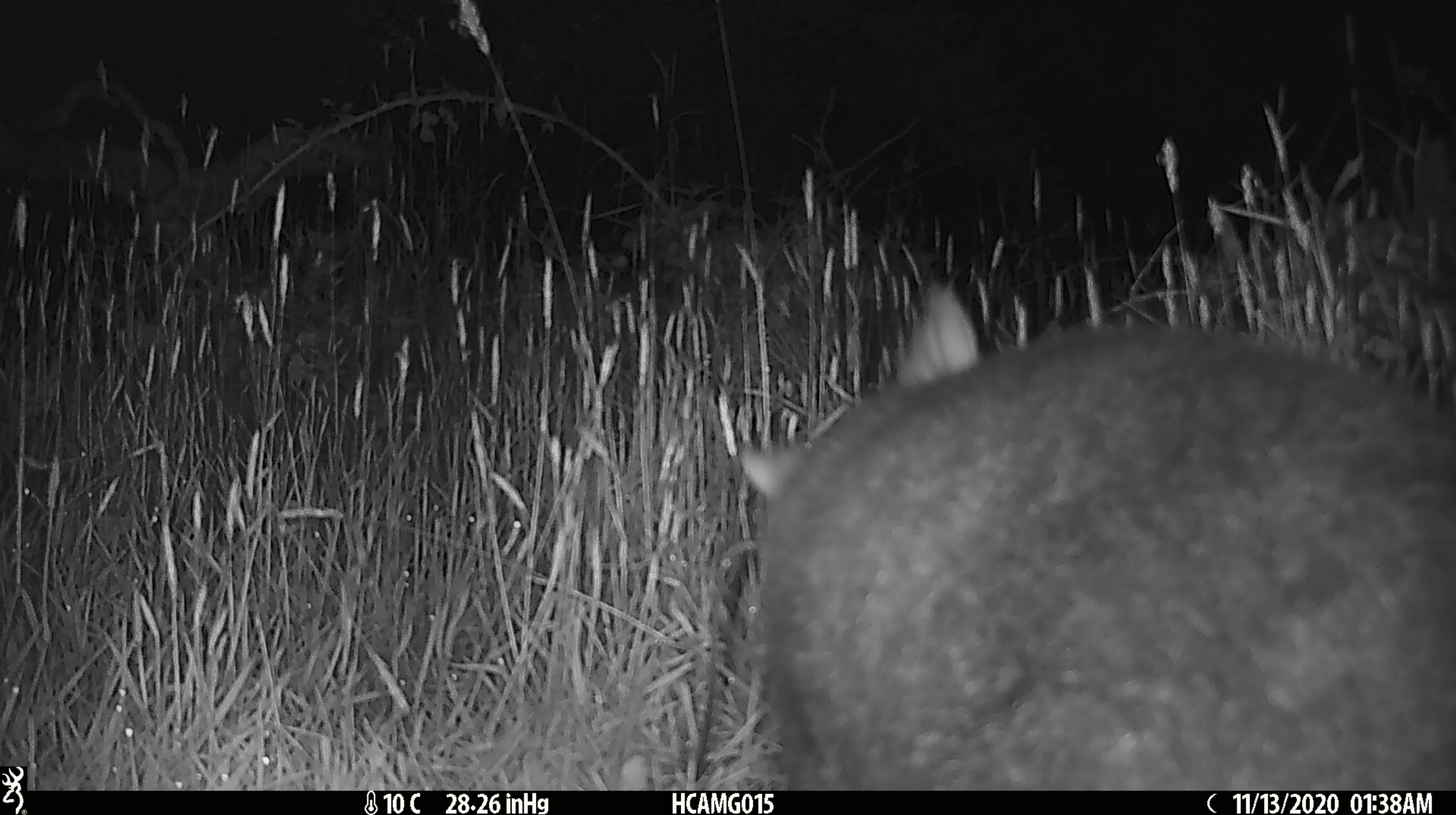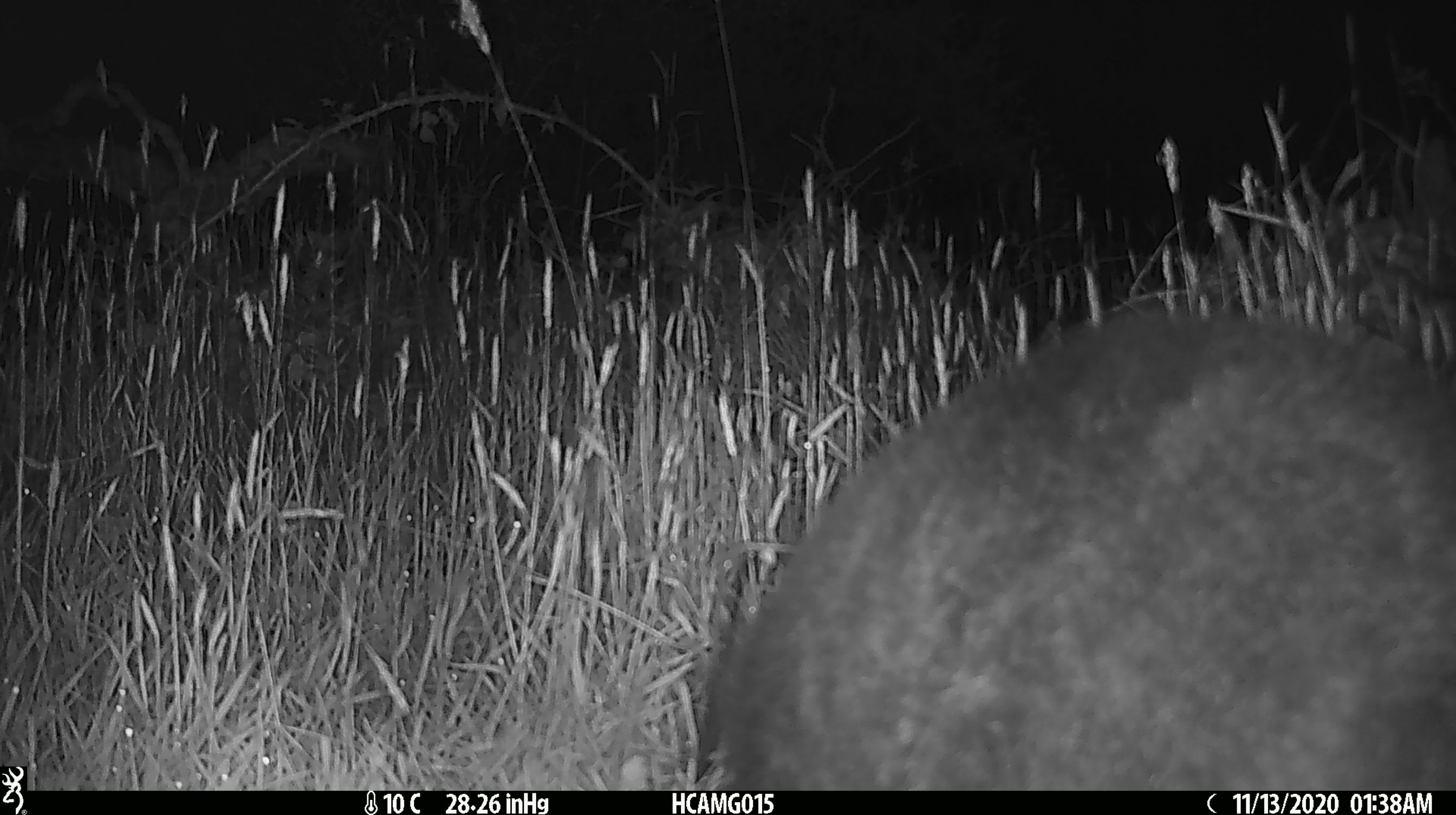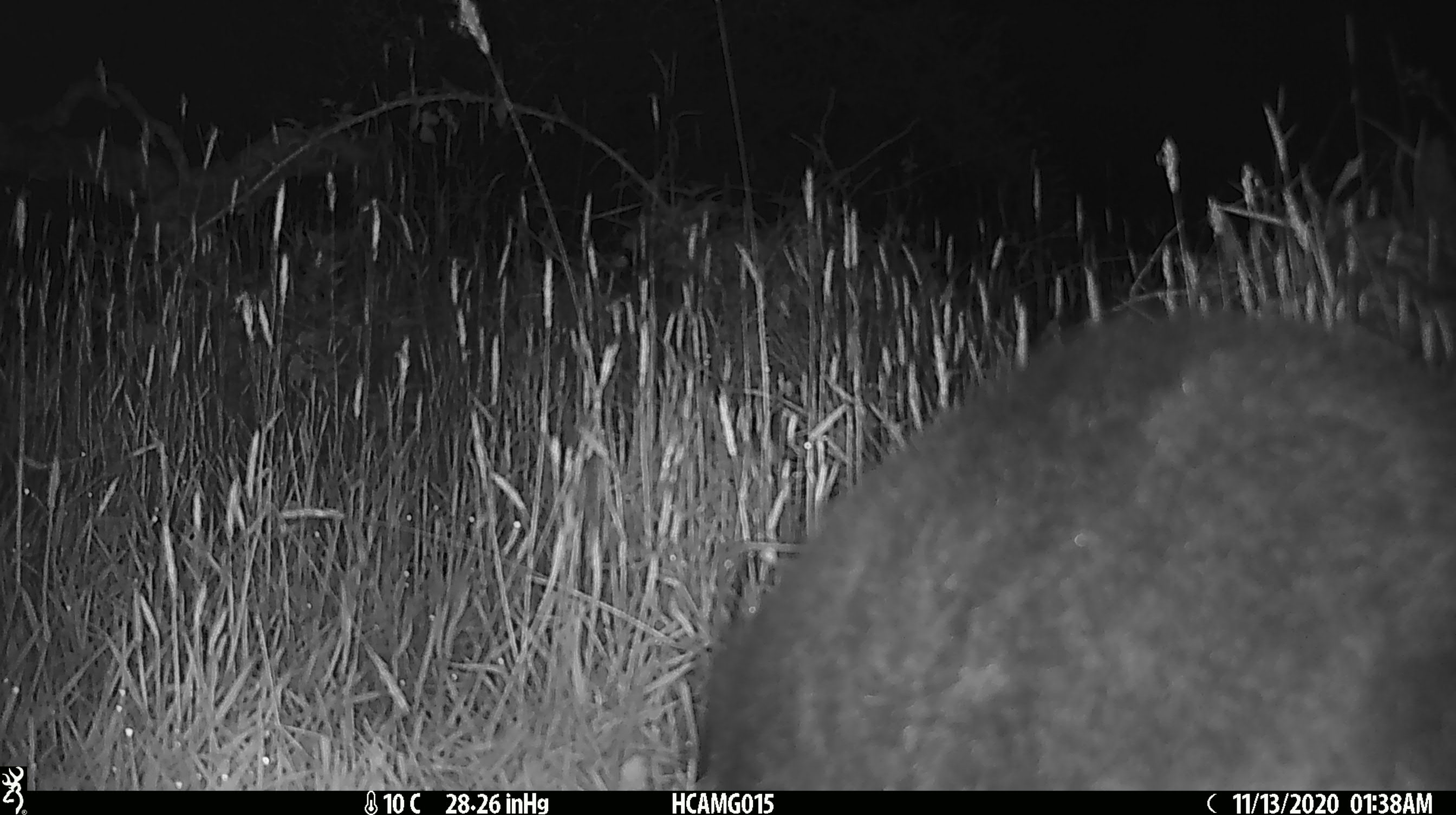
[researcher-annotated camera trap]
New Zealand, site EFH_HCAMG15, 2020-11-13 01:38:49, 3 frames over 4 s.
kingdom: Animalia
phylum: Chordata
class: Mammalia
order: Diprotodontia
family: Phalangeridae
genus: Trichosurus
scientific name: Trichosurus vulpecula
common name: common brushtail possum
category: possum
Possum (common brushtail possum) (Trichosurus vulpecula).